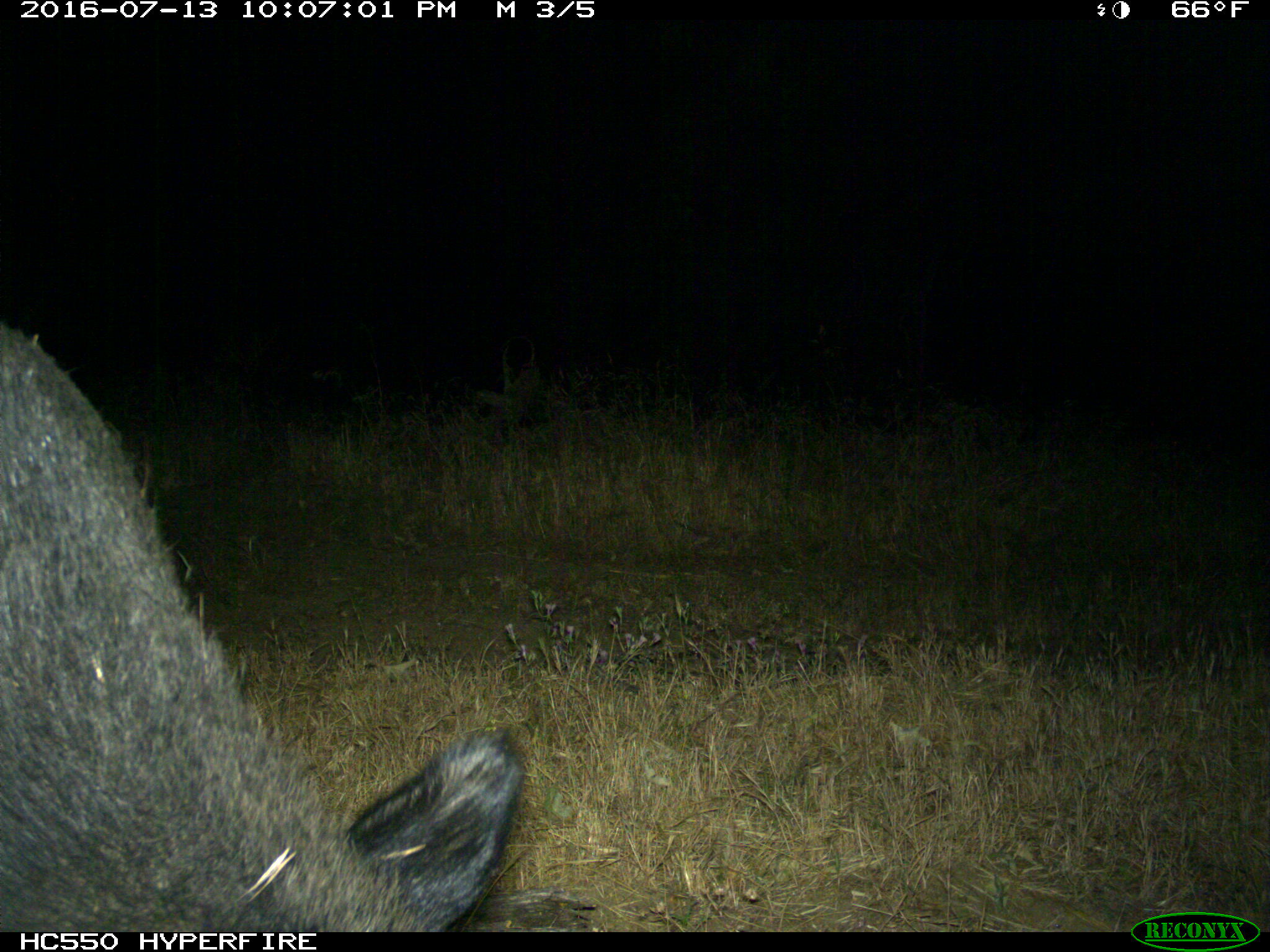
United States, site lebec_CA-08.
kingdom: Animalia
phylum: Chordata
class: Mammalia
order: Artiodactyla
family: Suidae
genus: Sus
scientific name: Sus scrofa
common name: wild boar